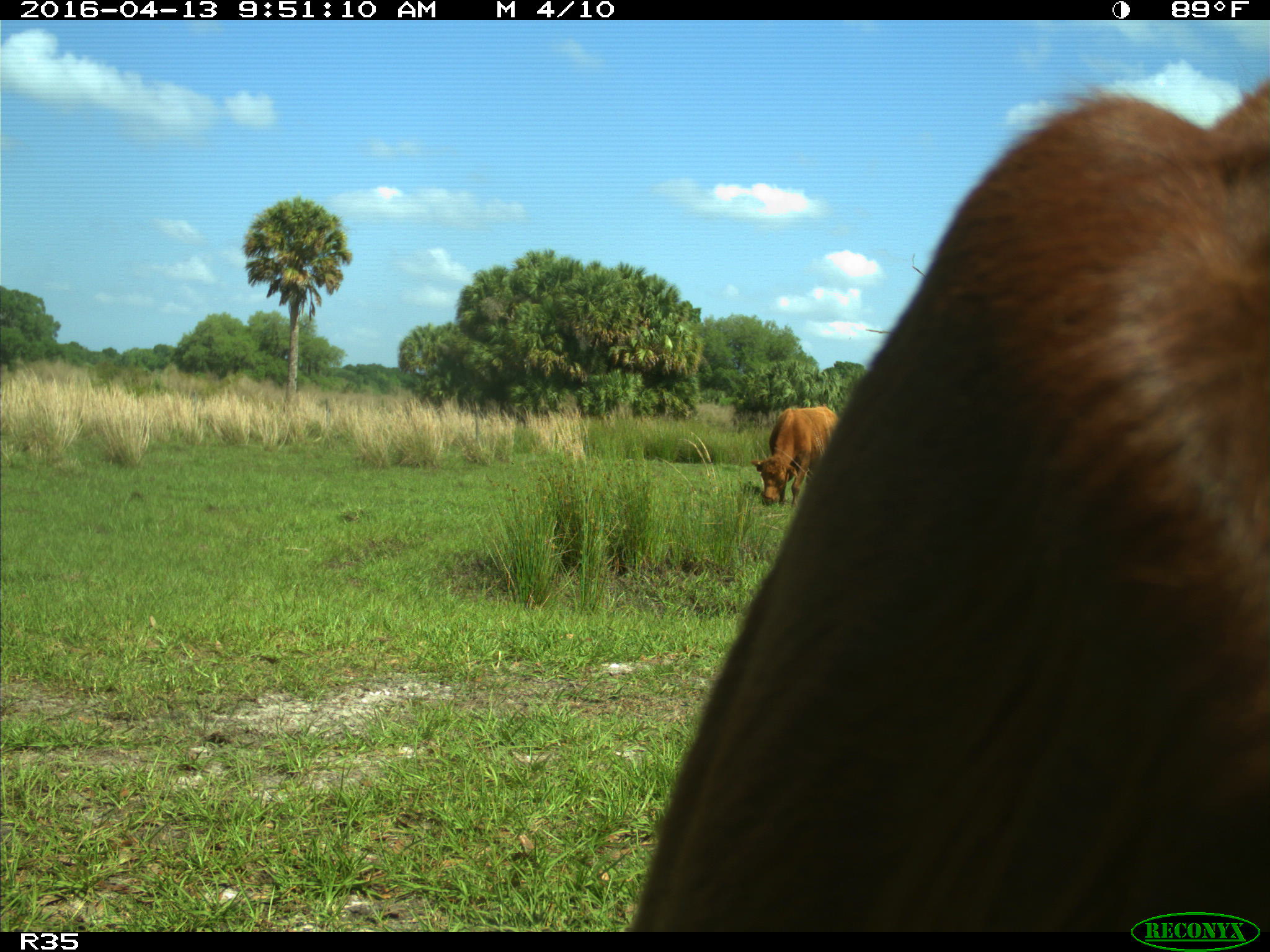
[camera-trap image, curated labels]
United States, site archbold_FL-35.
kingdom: Animalia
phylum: Chordata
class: Mammalia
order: Artiodactyla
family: Bovidae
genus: Bos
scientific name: Bos taurus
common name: domestic cow